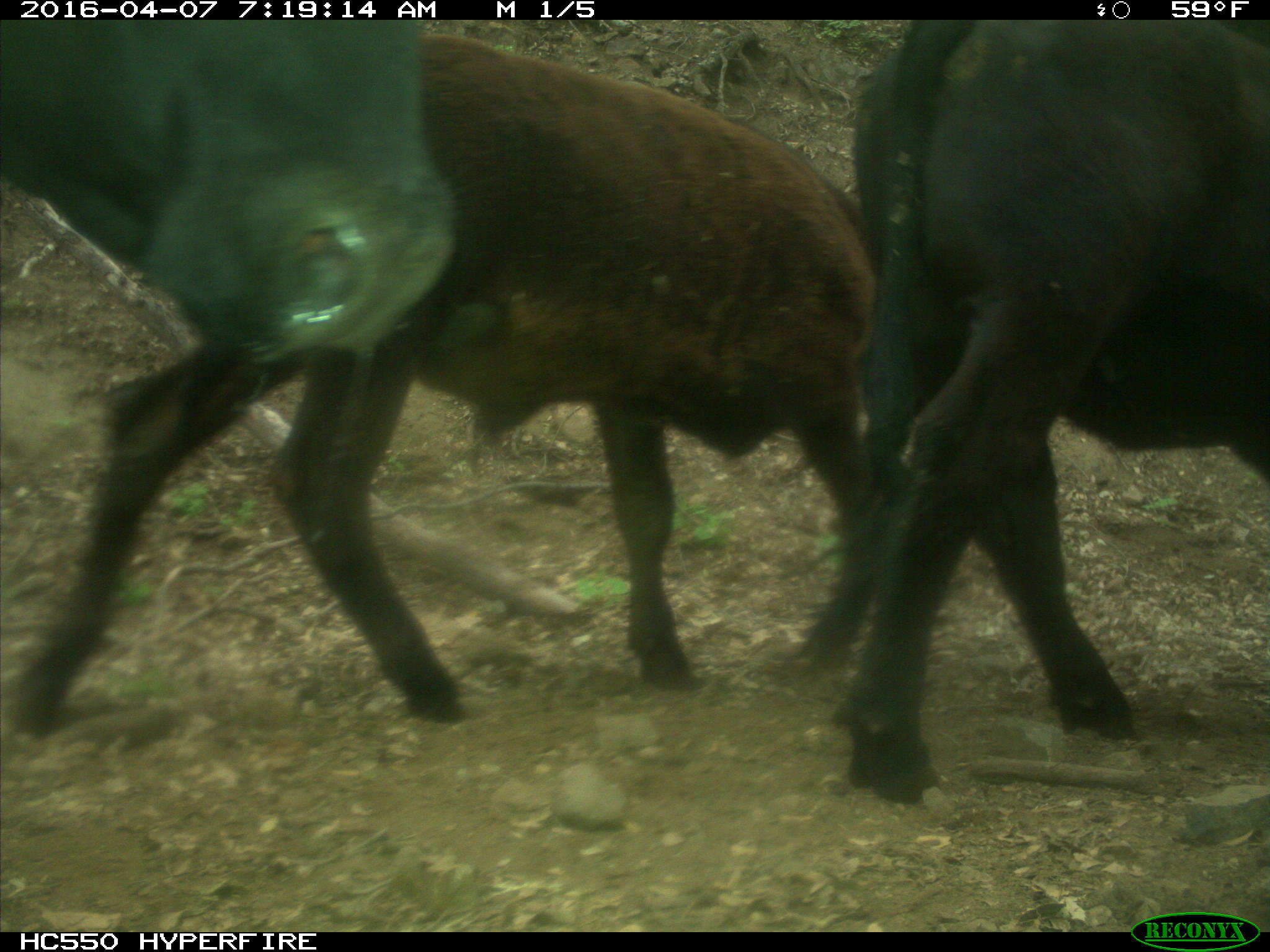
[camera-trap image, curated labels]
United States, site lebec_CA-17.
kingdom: Animalia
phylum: Chordata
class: Mammalia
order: Artiodactyla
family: Bovidae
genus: Bos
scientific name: Bos taurus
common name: domestic cow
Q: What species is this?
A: Bos taurus (domestic cow).